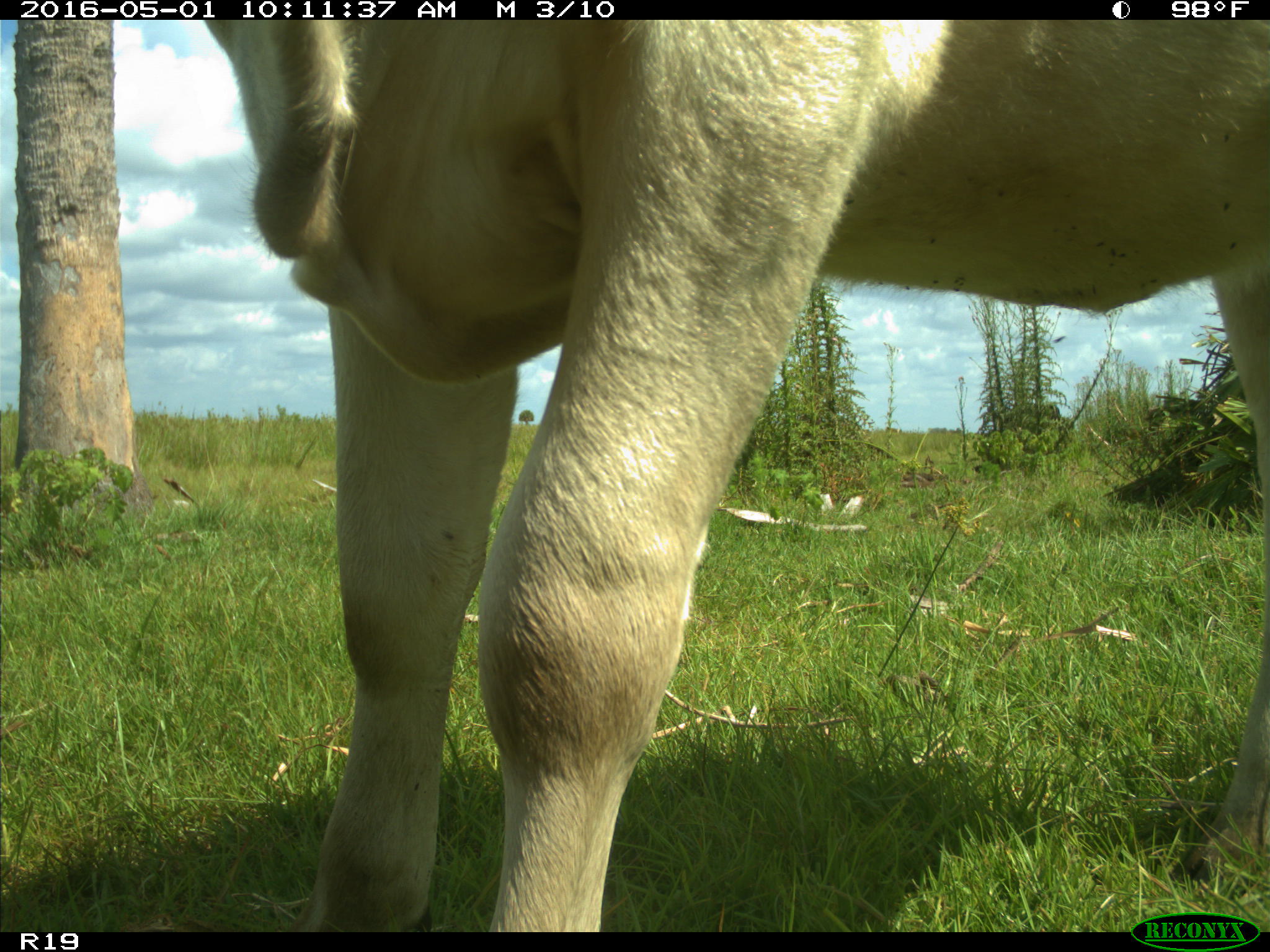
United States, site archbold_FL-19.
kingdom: Animalia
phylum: Chordata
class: Mammalia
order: Artiodactyla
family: Bovidae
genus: Bos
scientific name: Bos taurus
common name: domestic cow